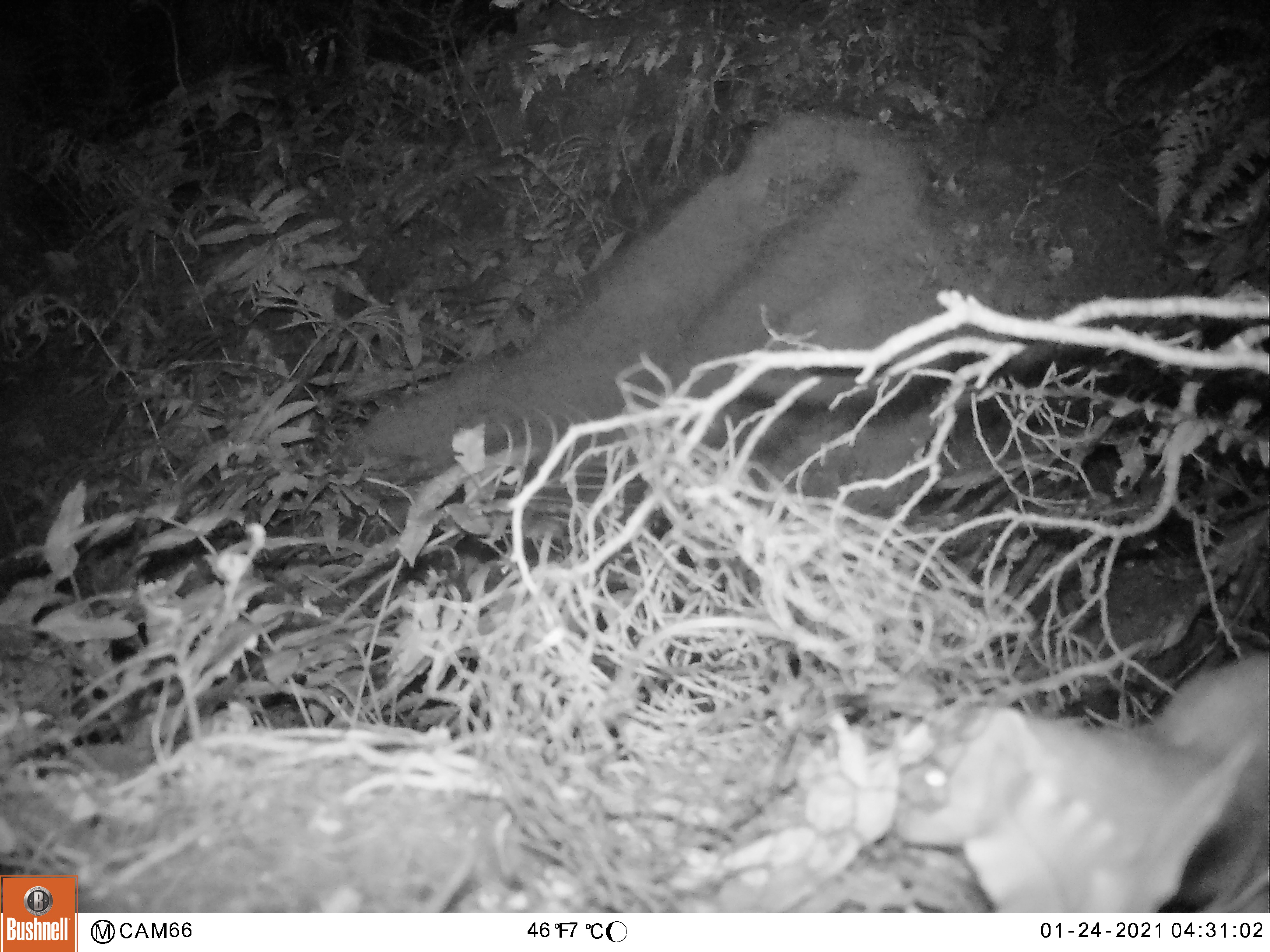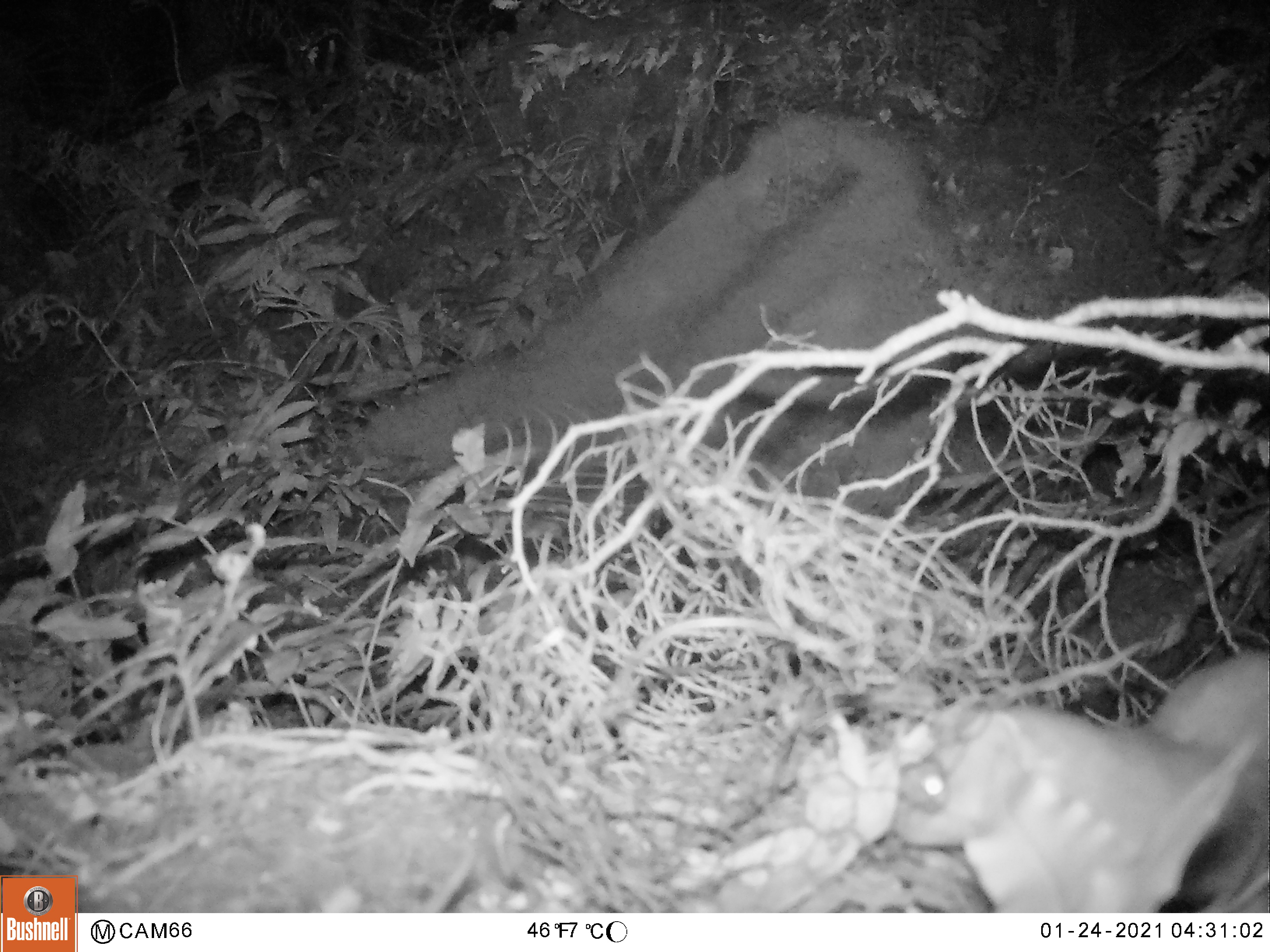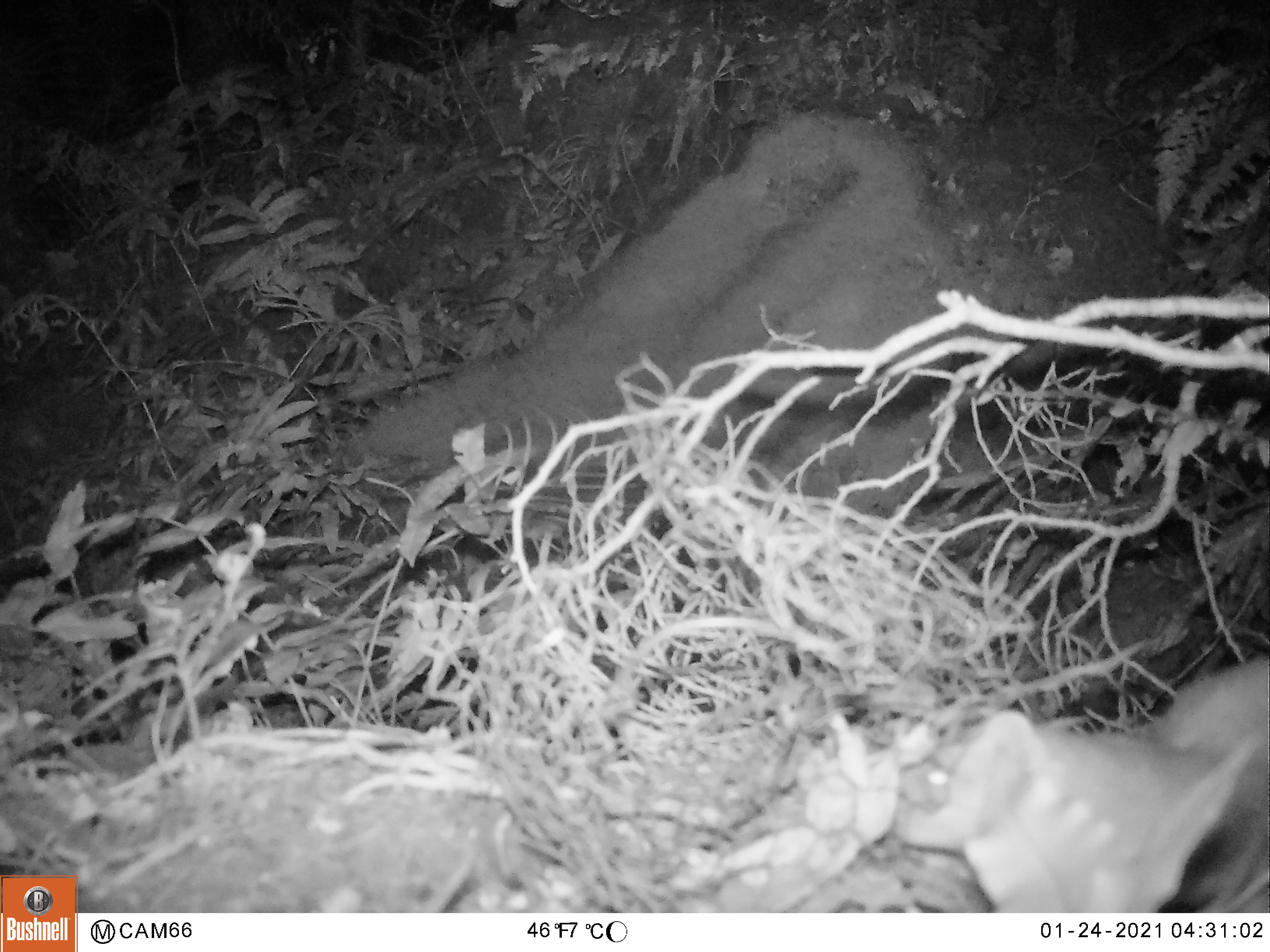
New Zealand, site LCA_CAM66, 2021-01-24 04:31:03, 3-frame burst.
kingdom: Animalia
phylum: Chordata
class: Mammalia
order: Carnivora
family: Mustelidae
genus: Mustela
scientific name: Mustela erminea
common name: stoat